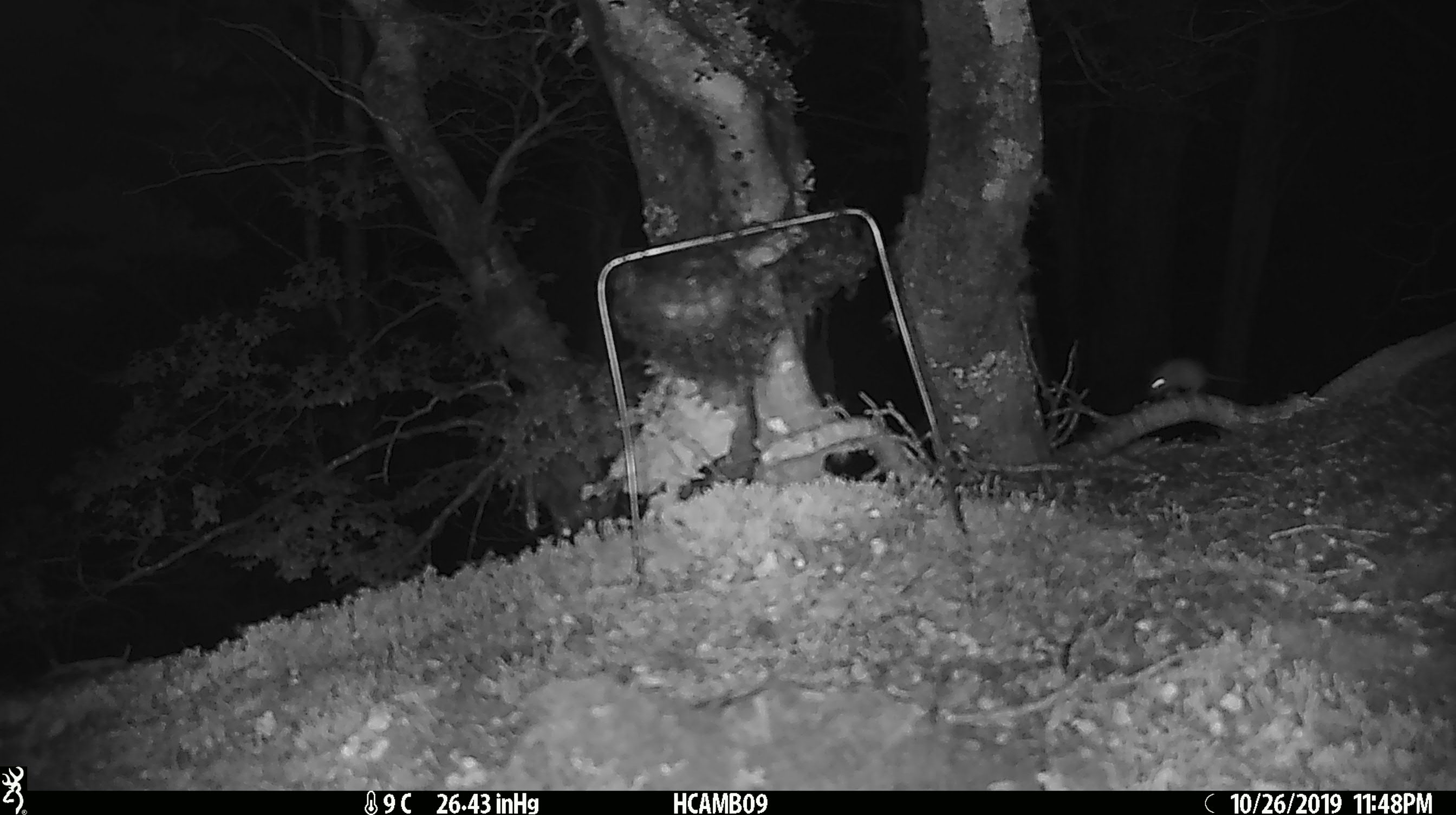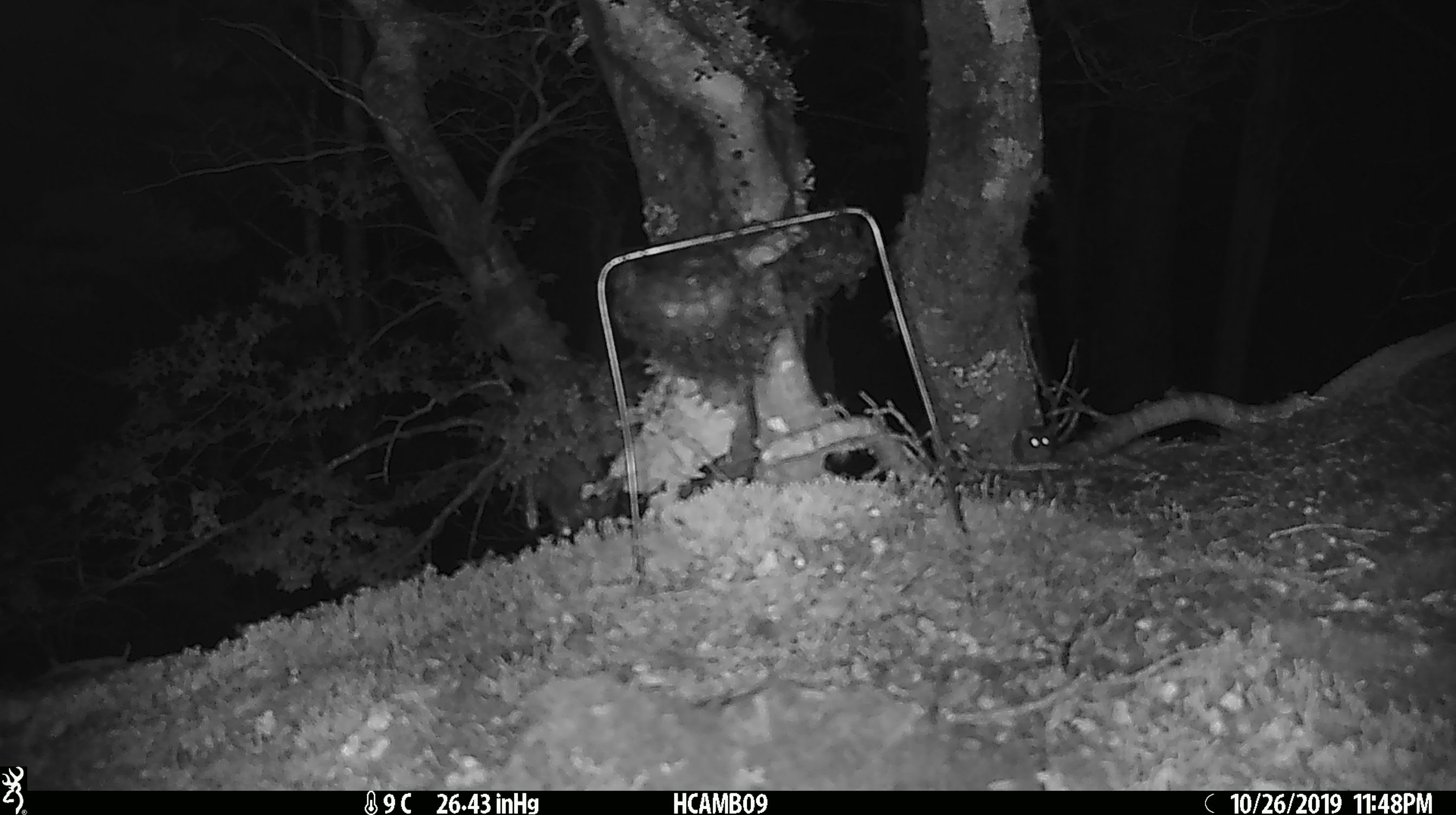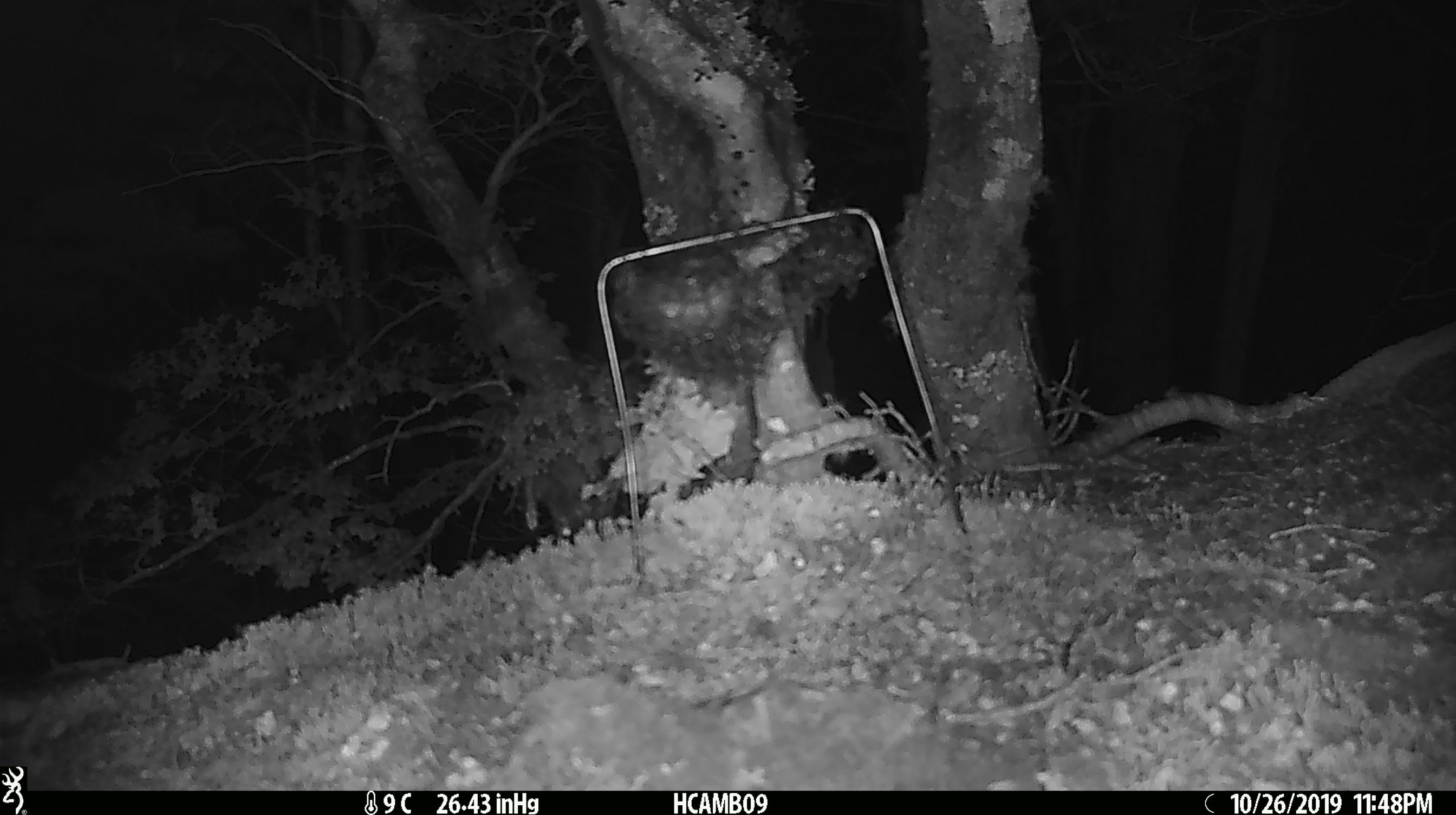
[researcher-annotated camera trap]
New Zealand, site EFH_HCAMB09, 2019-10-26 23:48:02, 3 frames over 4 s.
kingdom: Animalia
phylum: Chordata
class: Mammalia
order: Rodentia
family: Muridae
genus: Mus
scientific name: Mus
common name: mouse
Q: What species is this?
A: Mouse (Mus).